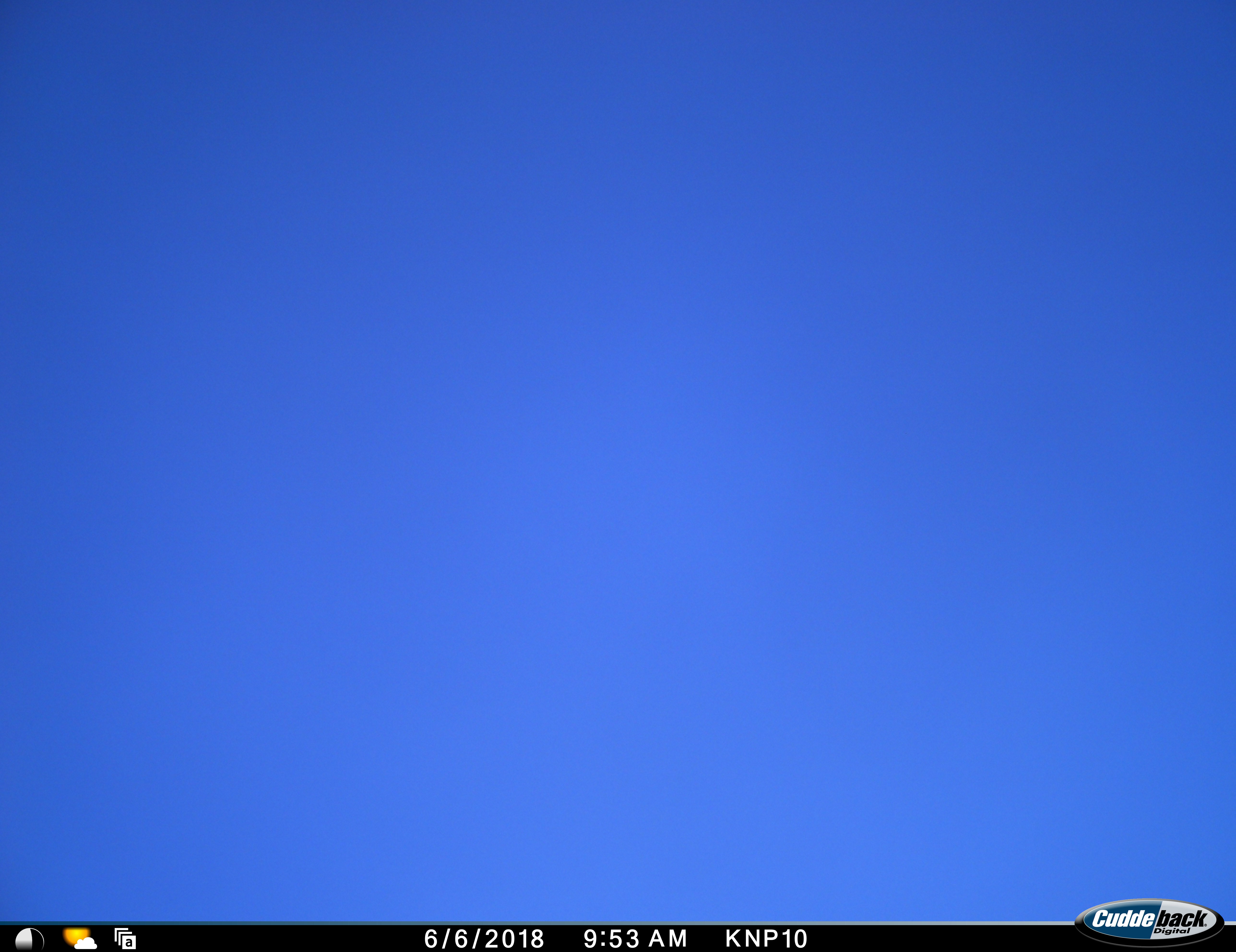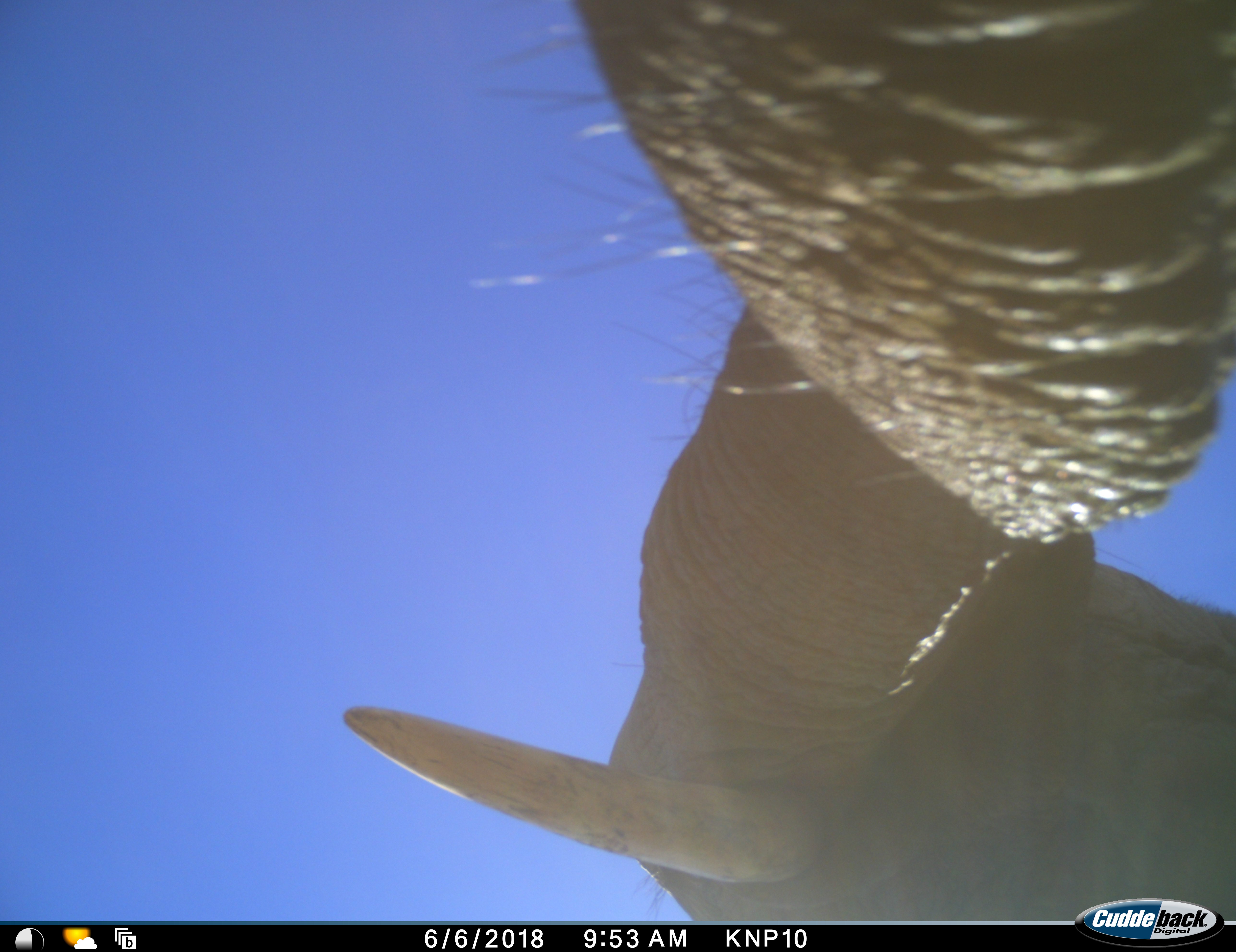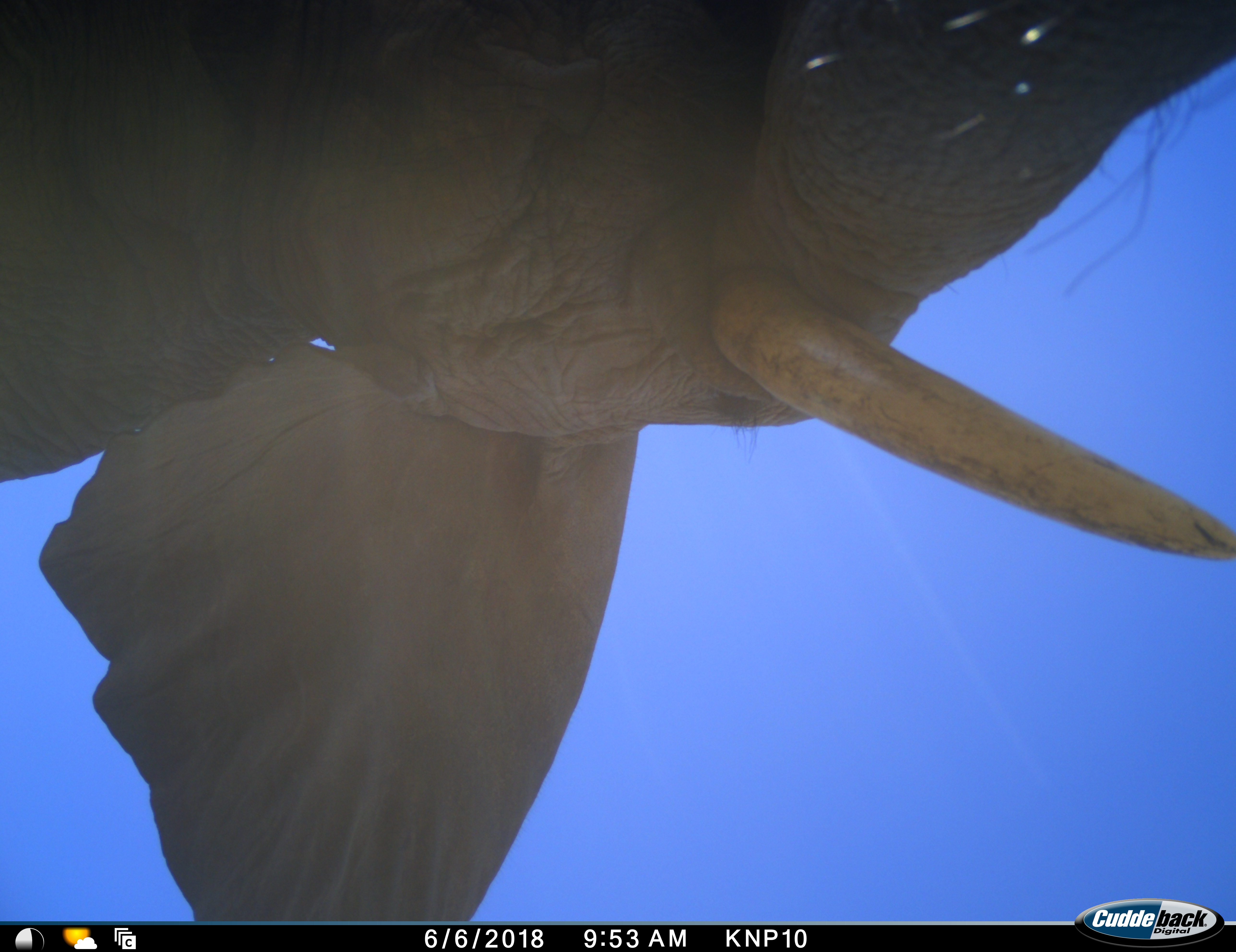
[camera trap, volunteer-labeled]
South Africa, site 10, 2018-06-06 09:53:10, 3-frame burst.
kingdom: Animalia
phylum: Chordata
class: Mammalia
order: Proboscidea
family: Elephantidae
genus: Loxodonta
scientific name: Loxodonta africana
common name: african bush elephant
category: elephant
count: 1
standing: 50%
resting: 0%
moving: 40%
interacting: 10%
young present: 0%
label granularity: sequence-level